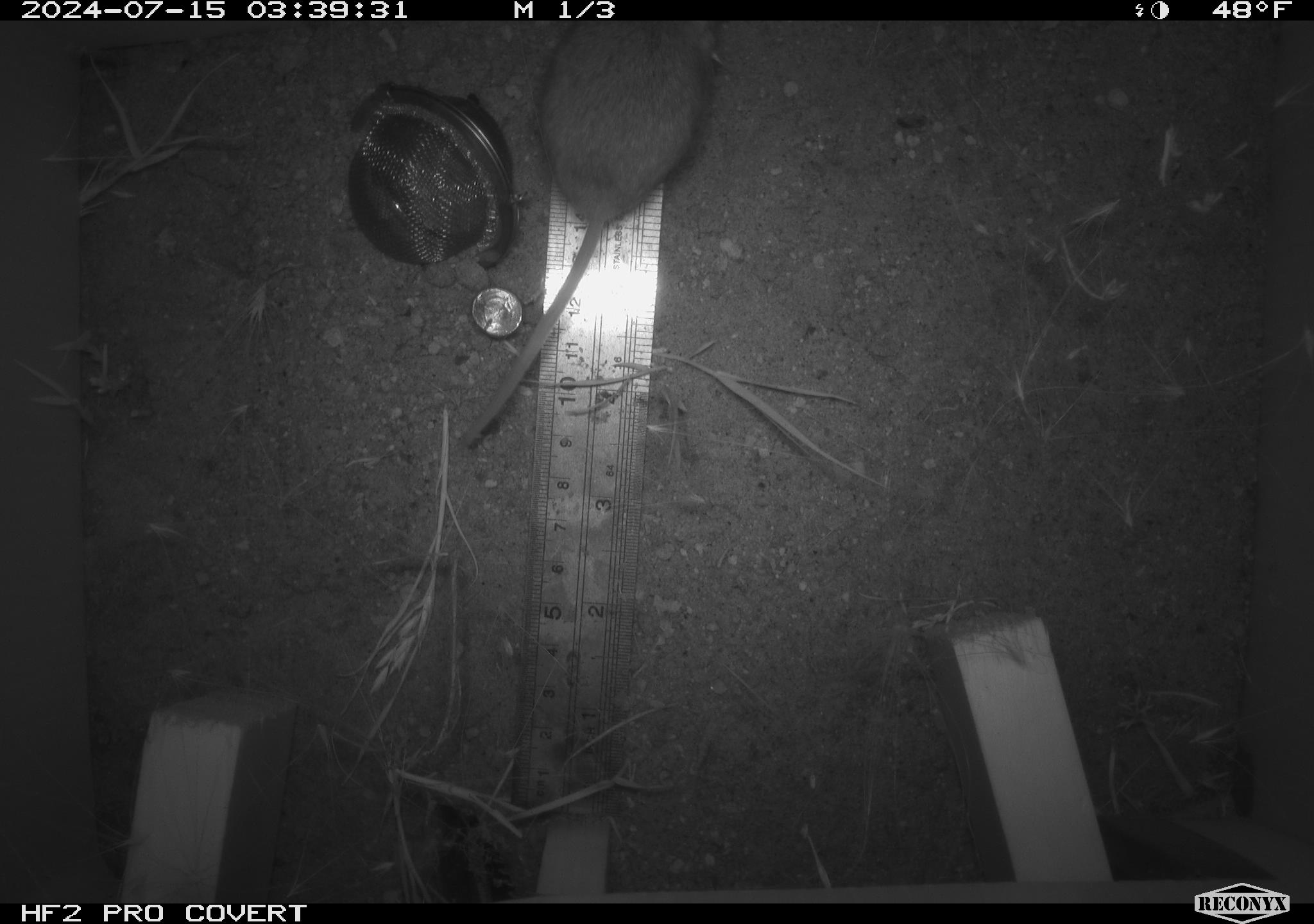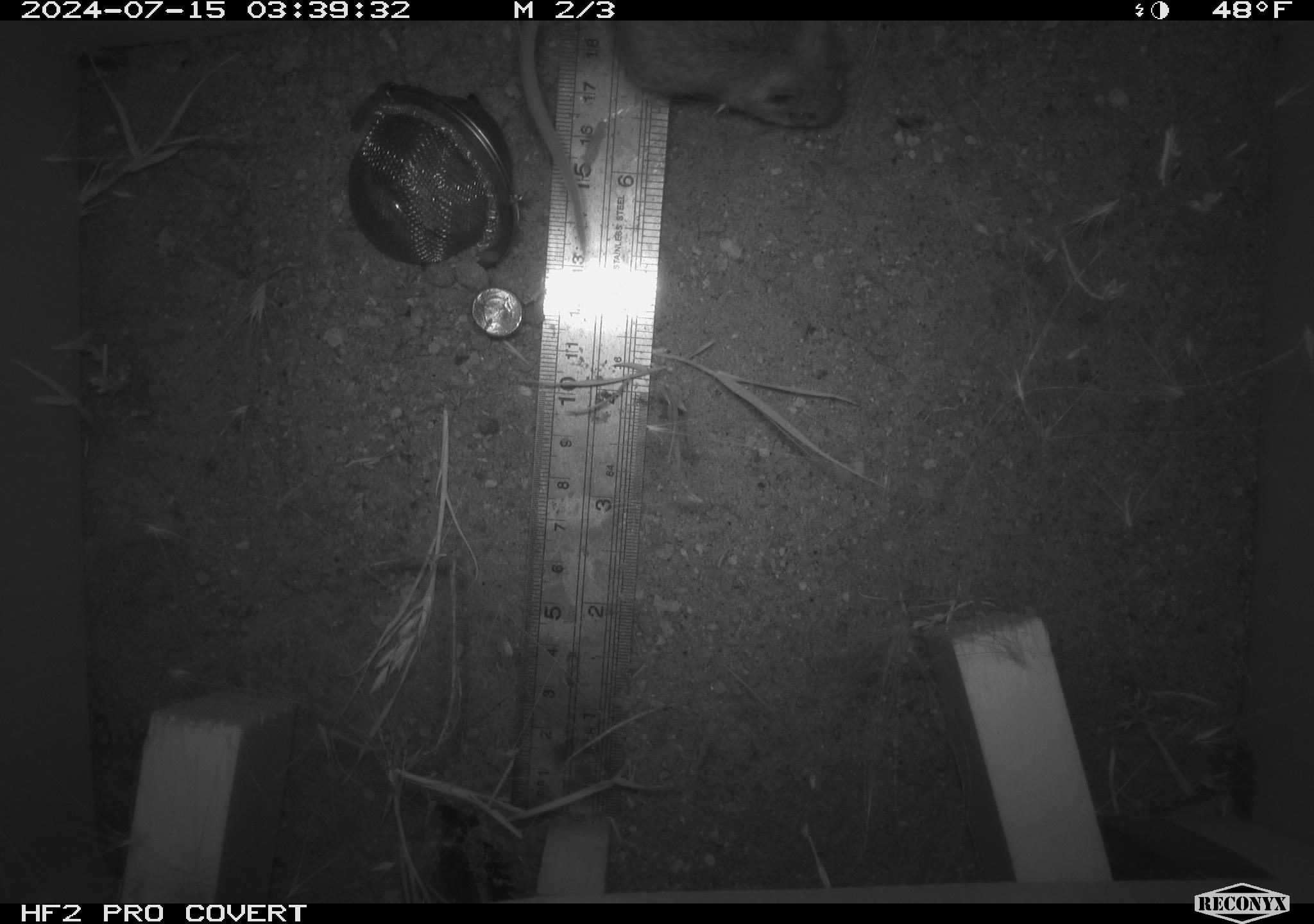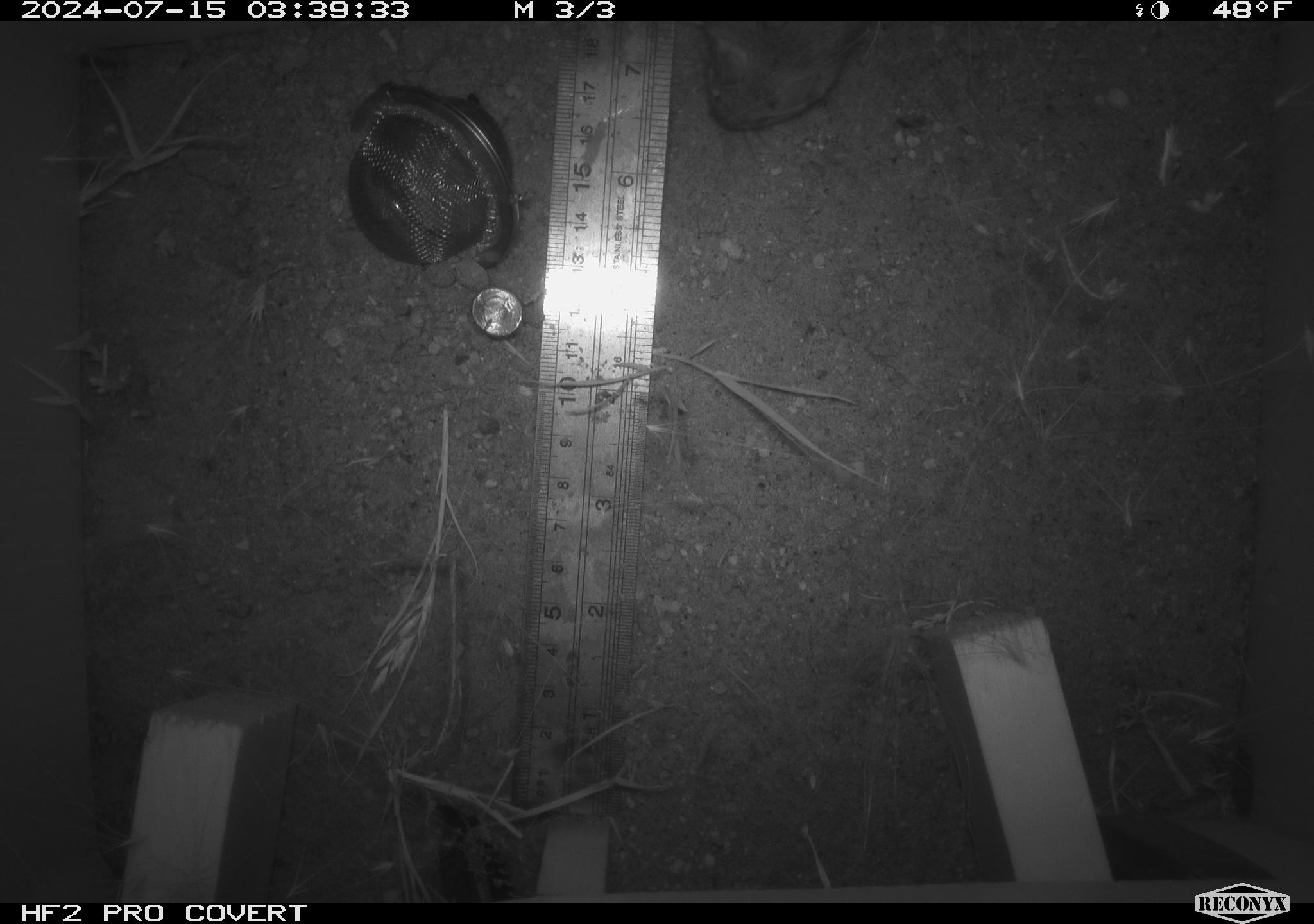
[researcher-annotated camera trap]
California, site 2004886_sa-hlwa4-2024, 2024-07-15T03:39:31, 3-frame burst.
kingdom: Animalia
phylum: Chordata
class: Mammalia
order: Rodentia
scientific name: Rodentia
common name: rodent